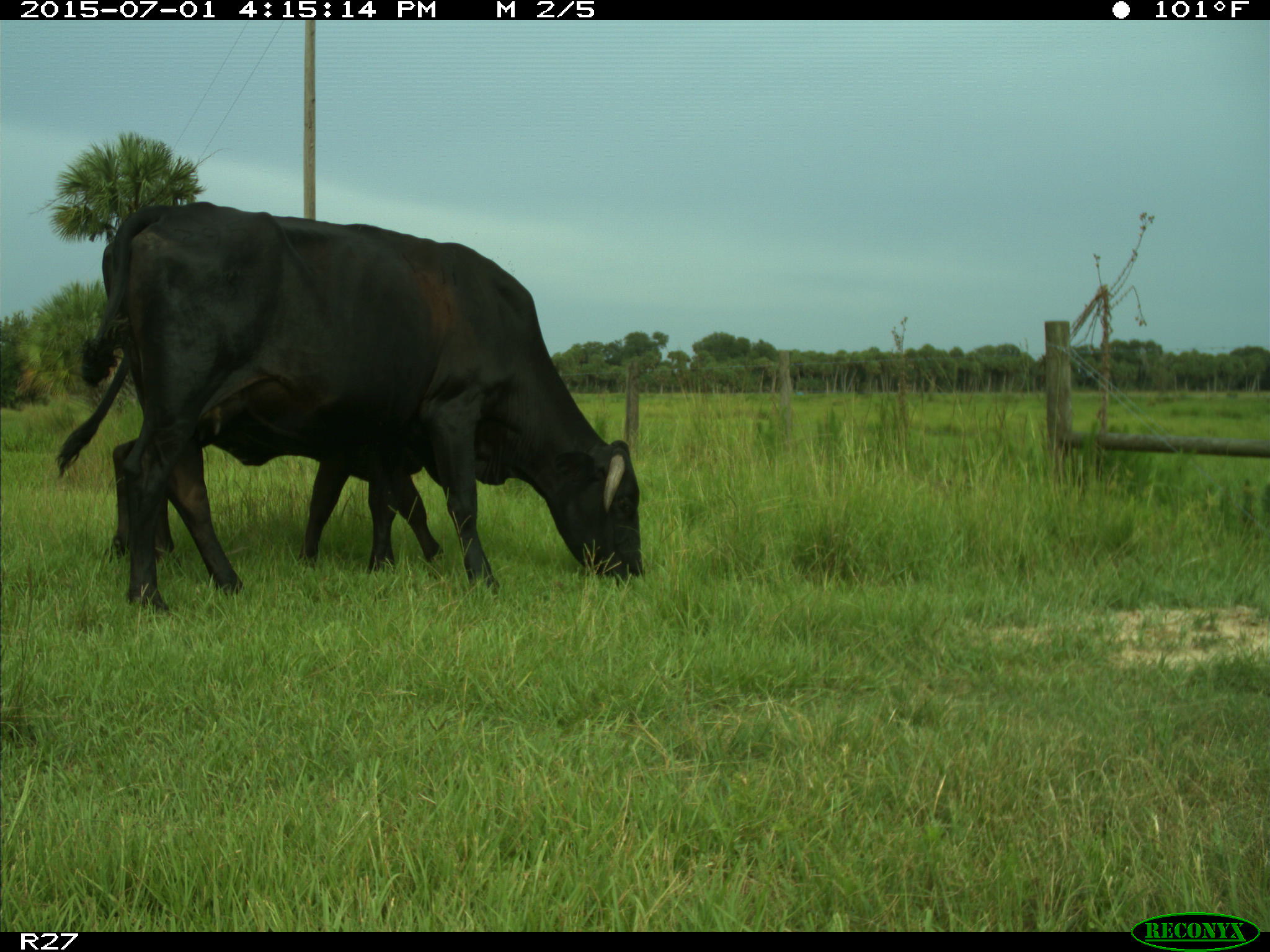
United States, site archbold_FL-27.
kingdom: Animalia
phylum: Chordata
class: Mammalia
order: Artiodactyla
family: Bovidae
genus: Bos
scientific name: Bos taurus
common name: domestic cow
Bos taurus (domestic cow).